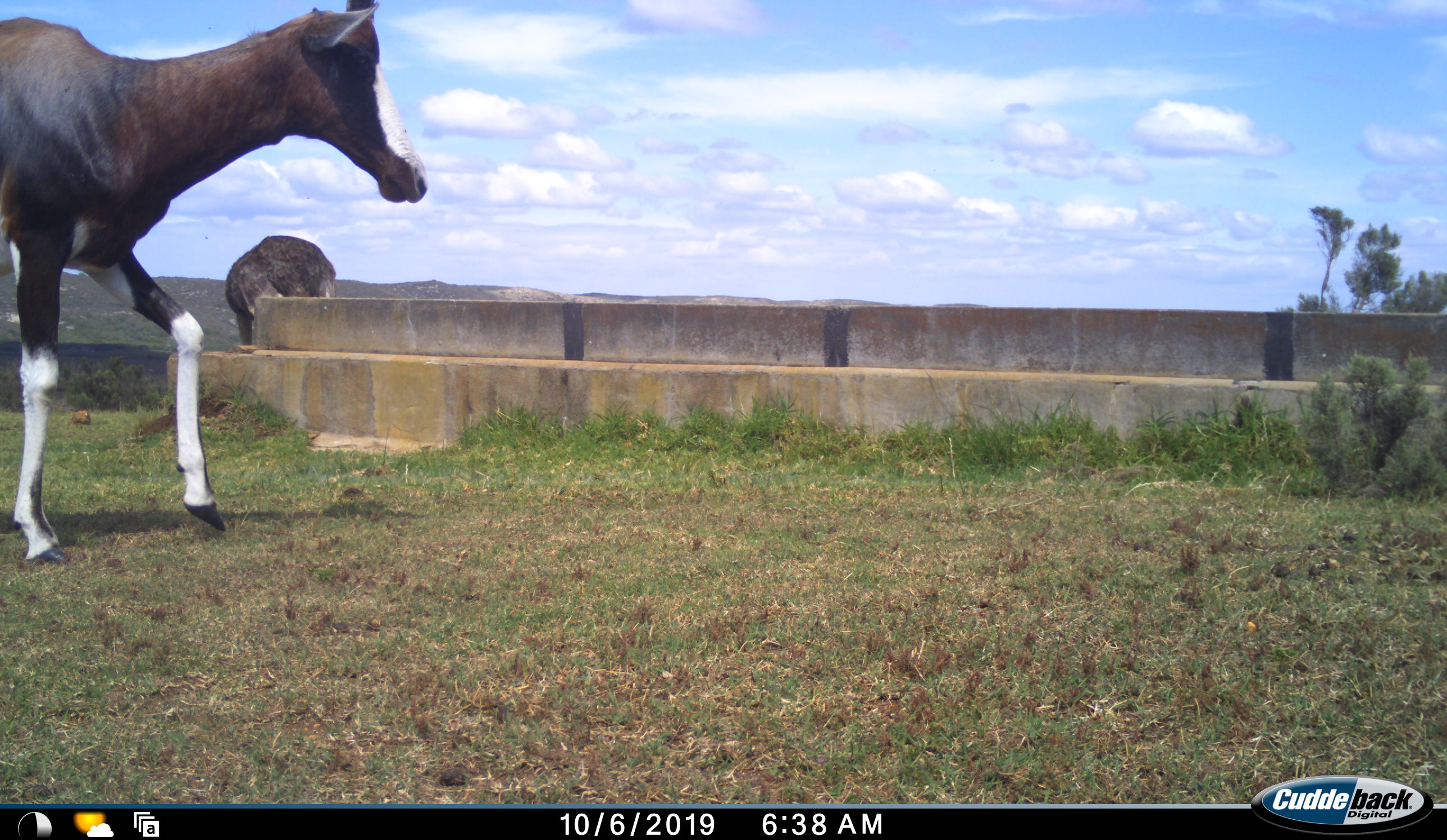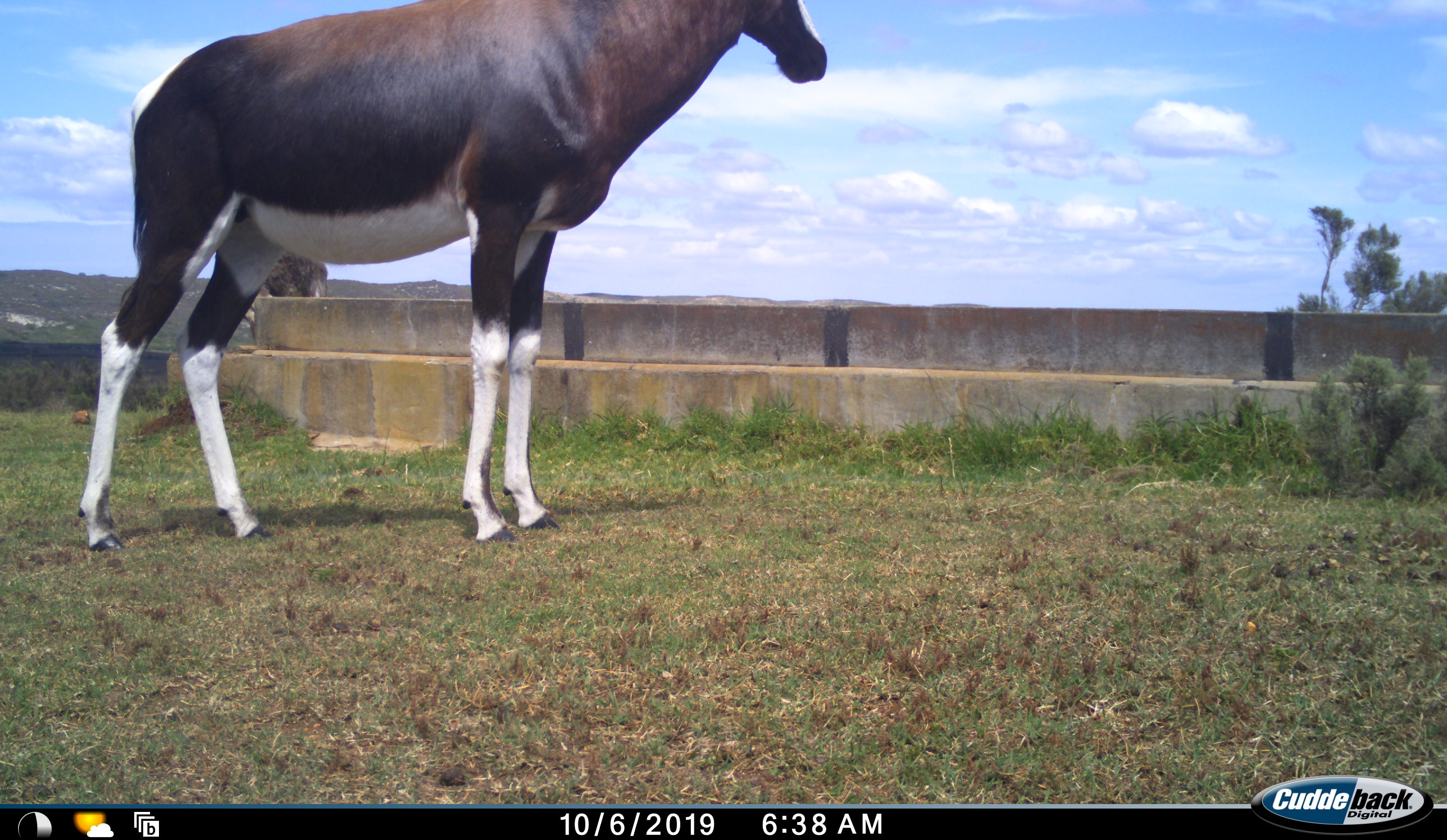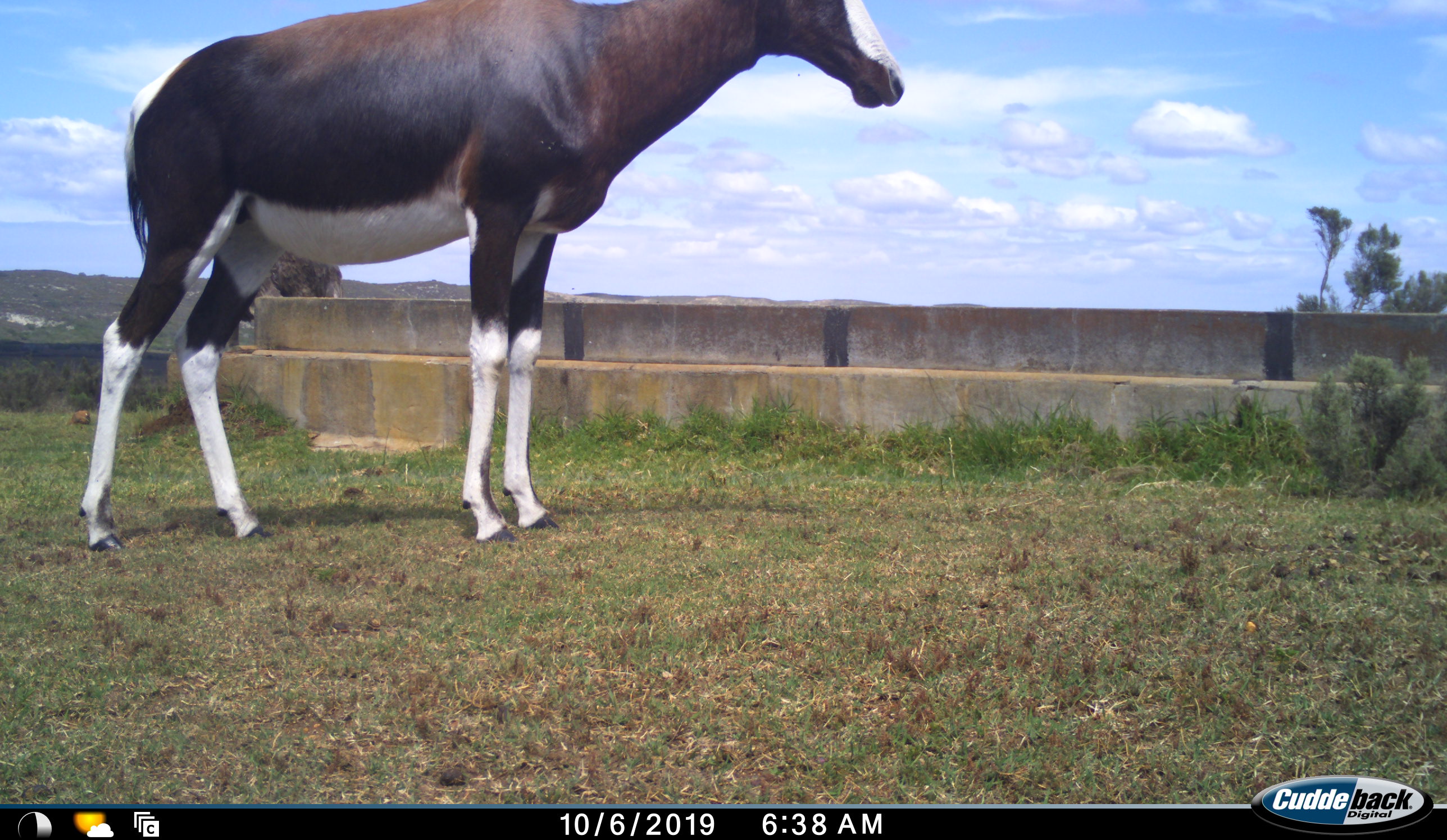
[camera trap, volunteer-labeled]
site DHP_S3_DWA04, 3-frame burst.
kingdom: Animalia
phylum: Chordata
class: Mammalia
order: Artiodactyla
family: Bovidae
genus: Damaliscus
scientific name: Damaliscus pygargus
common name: bontebok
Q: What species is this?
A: Bontebok (Damaliscus pygargus).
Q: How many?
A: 2.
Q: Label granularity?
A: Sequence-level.